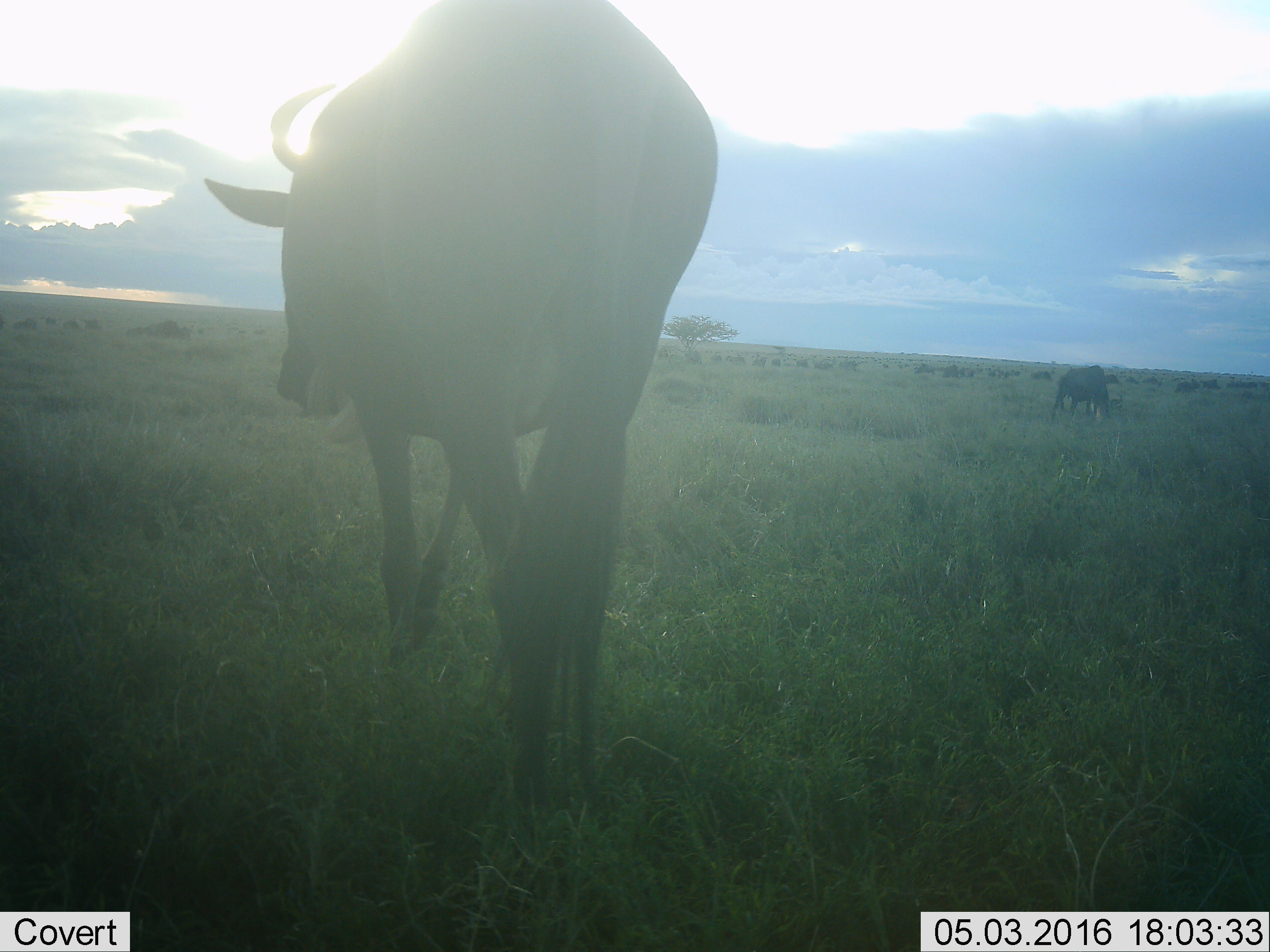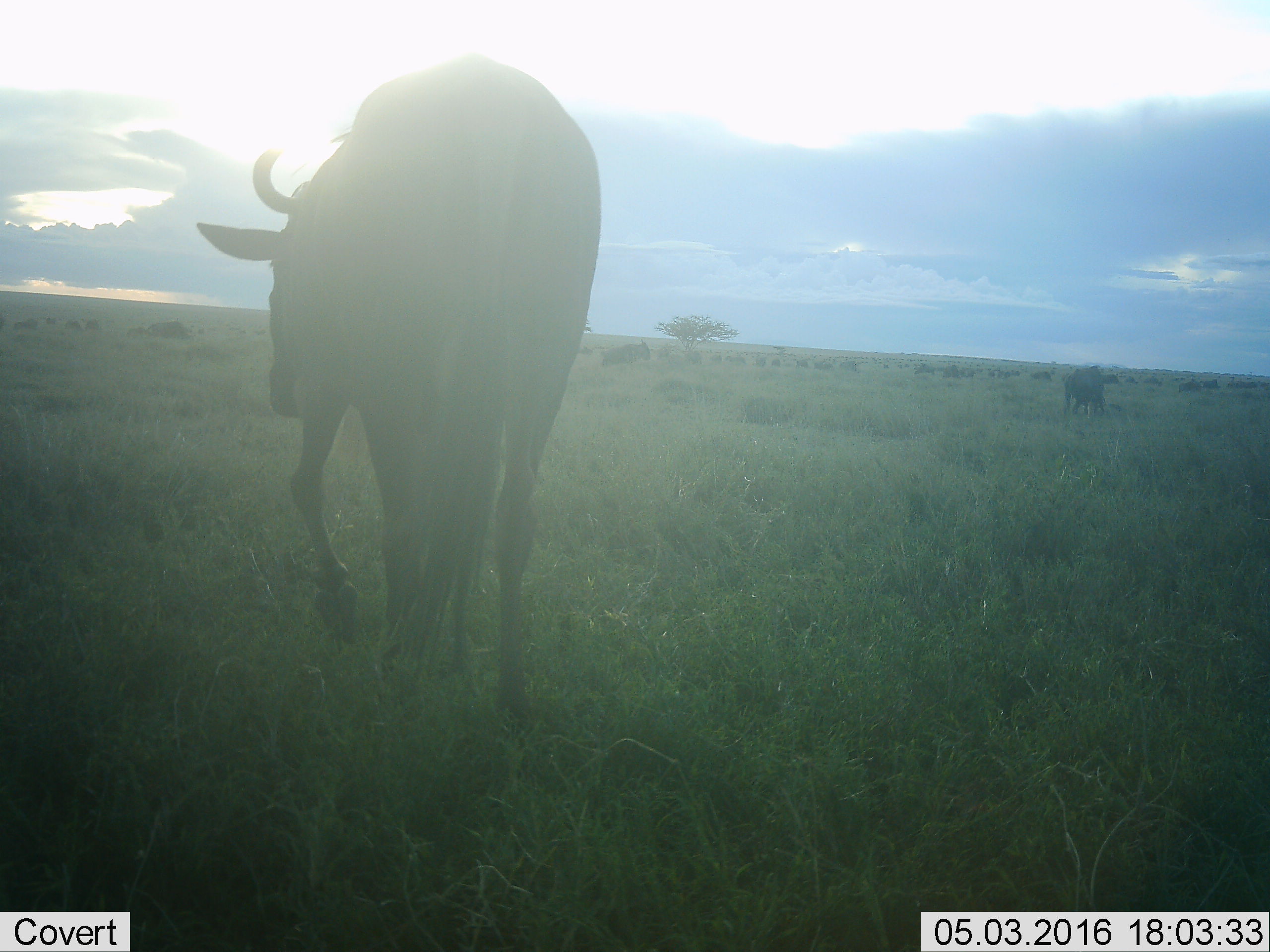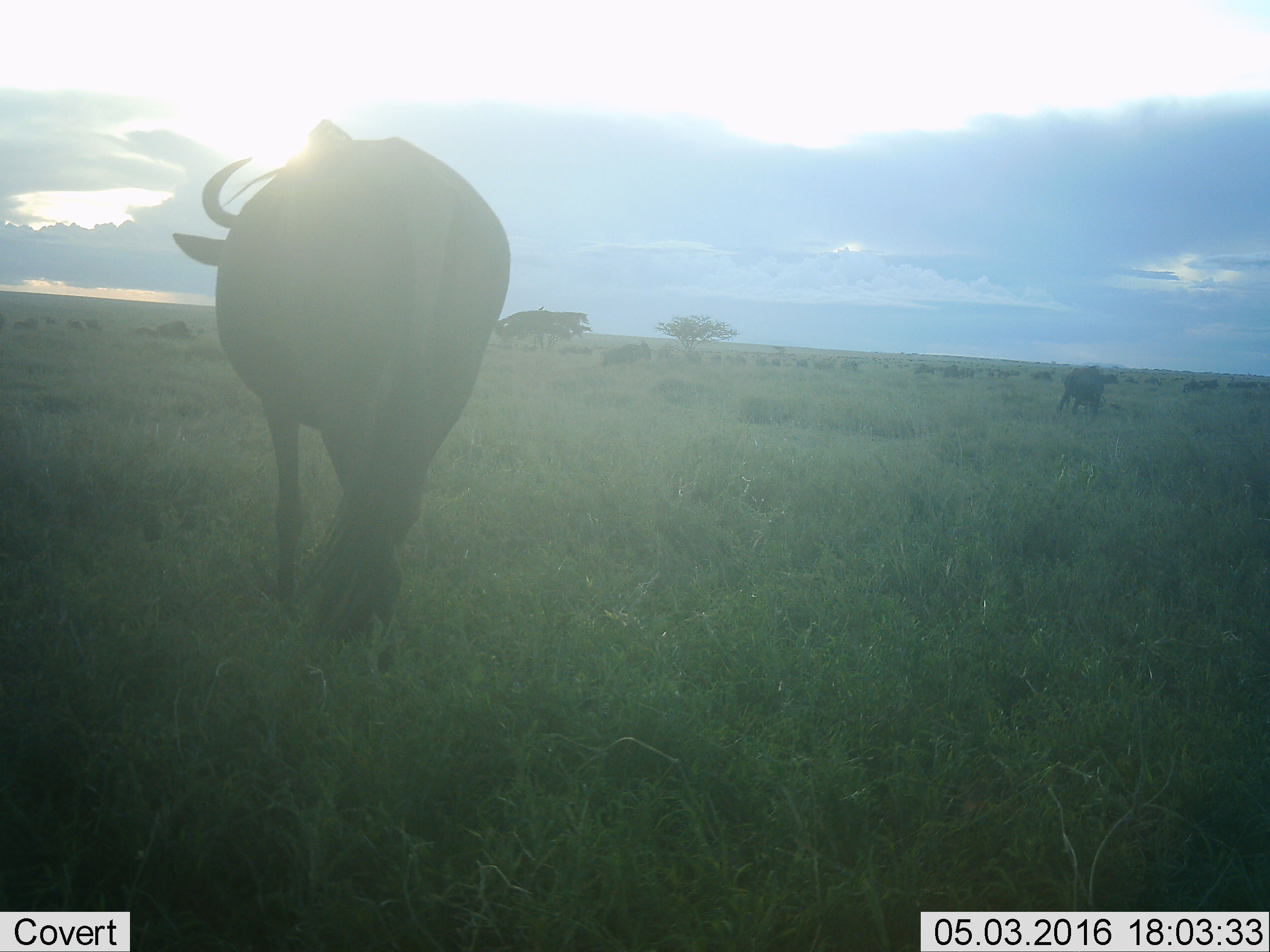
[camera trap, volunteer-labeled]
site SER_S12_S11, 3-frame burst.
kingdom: Animalia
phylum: Chordata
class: Mammalia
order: Artiodactyla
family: Bovidae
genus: Connochaetes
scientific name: Connochaetes taurinus taurinus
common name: blue wildebeest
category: wildebeestblue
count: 11-50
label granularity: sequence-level